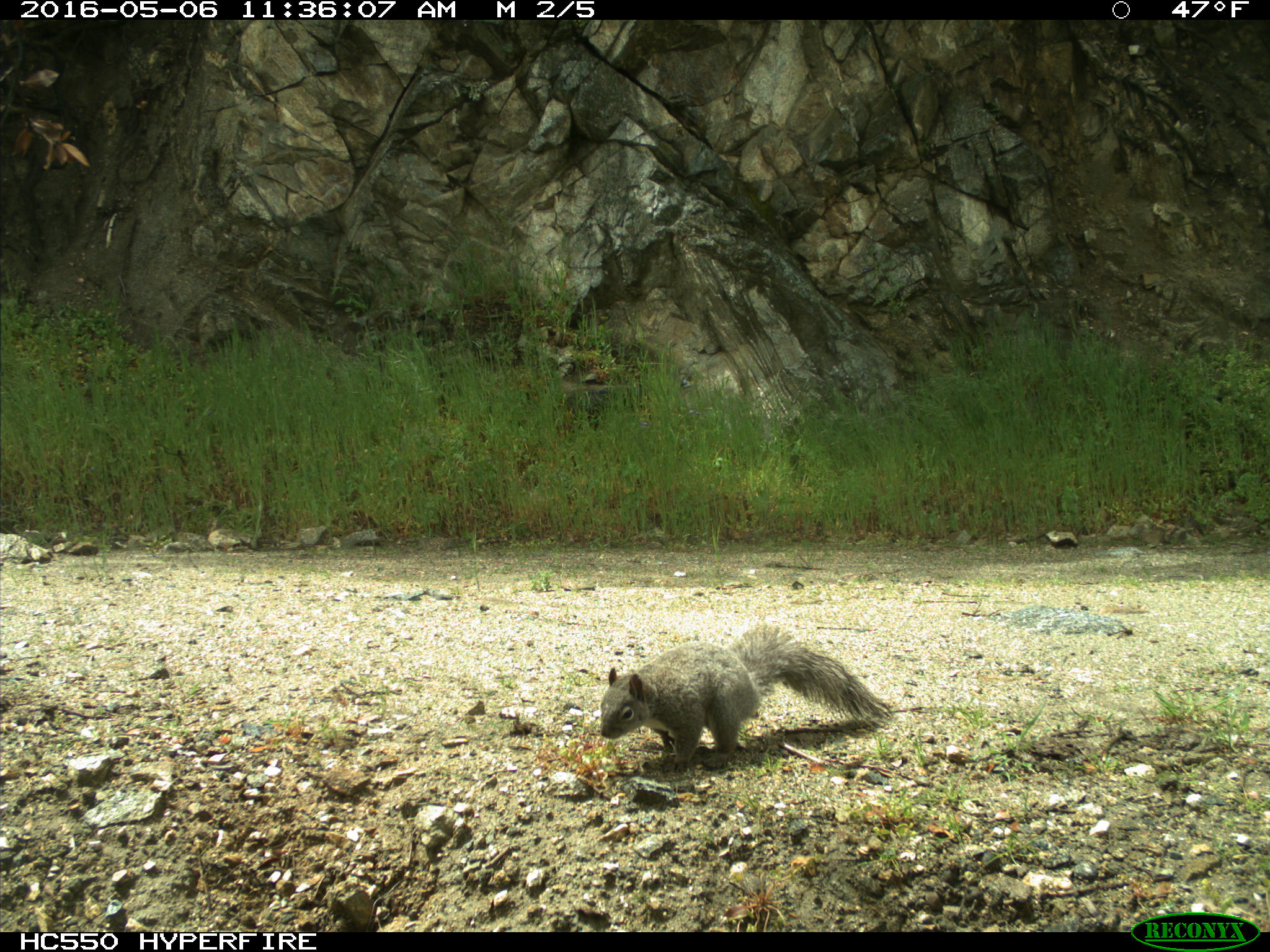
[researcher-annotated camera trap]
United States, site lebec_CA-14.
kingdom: Animalia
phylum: Chordata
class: Mammalia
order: Rodentia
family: Sciuridae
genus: Sciurus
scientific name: Sciurus carolinensis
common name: eastern gray squirrel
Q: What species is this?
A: Sciurus carolinensis (eastern gray squirrel).